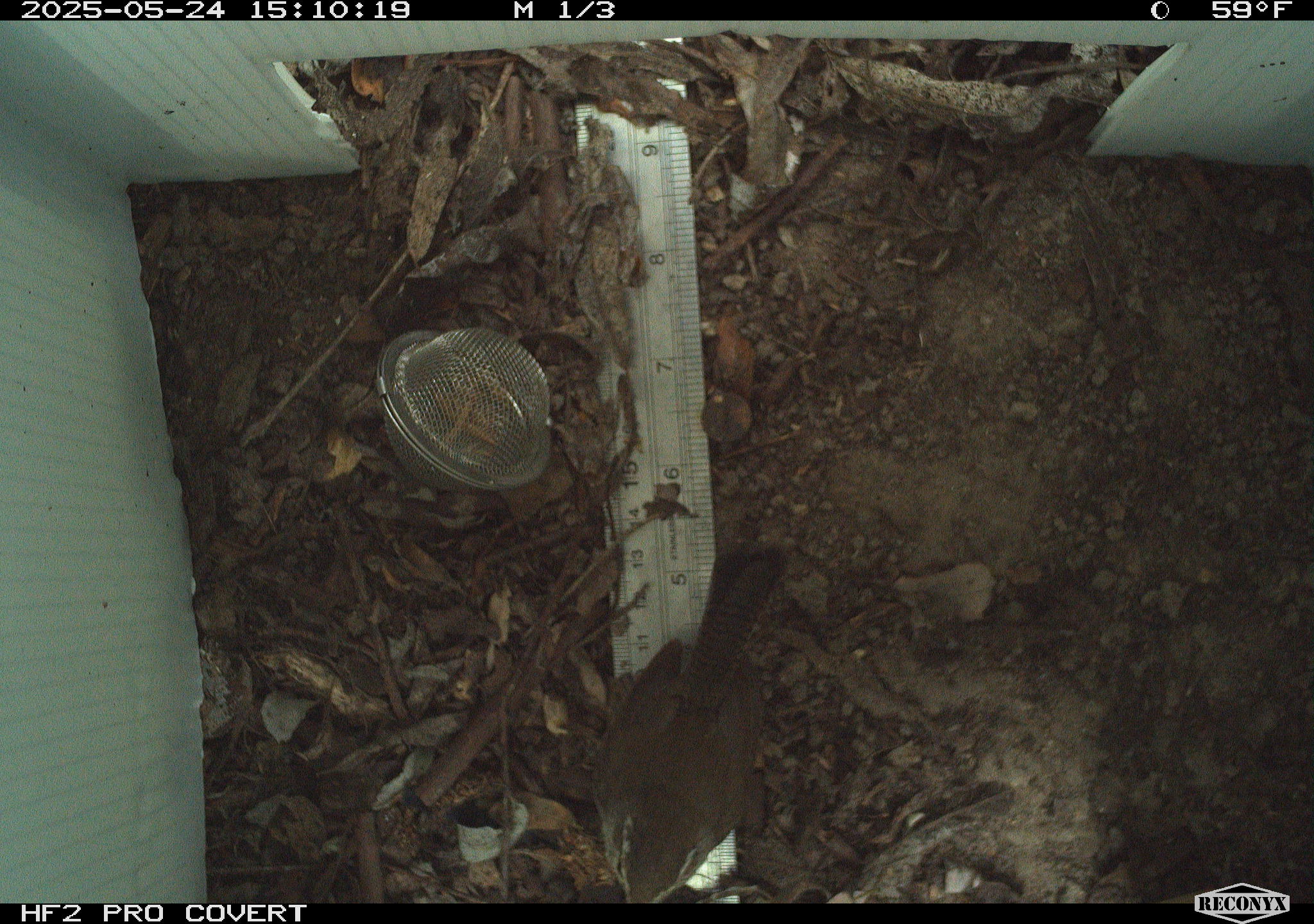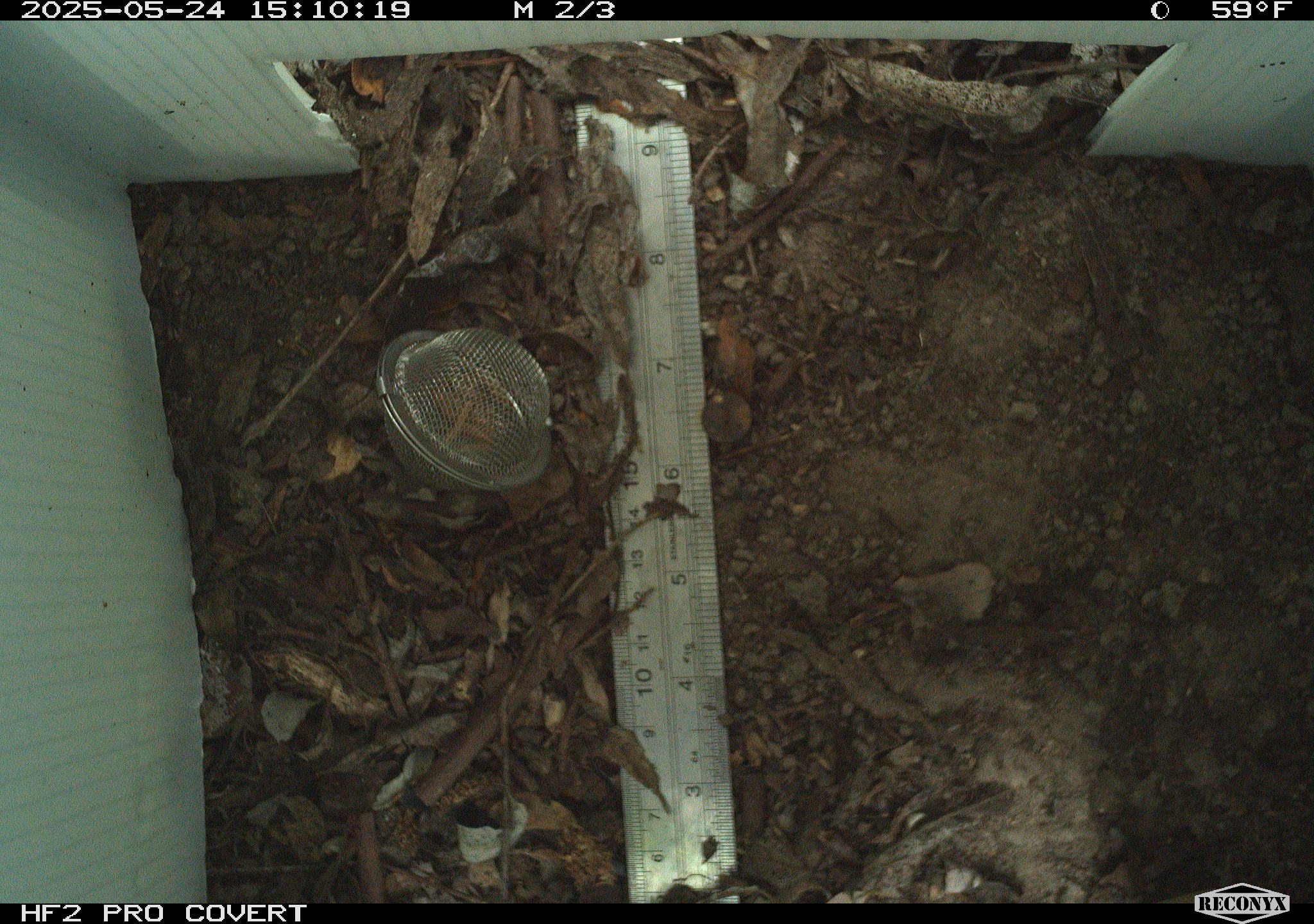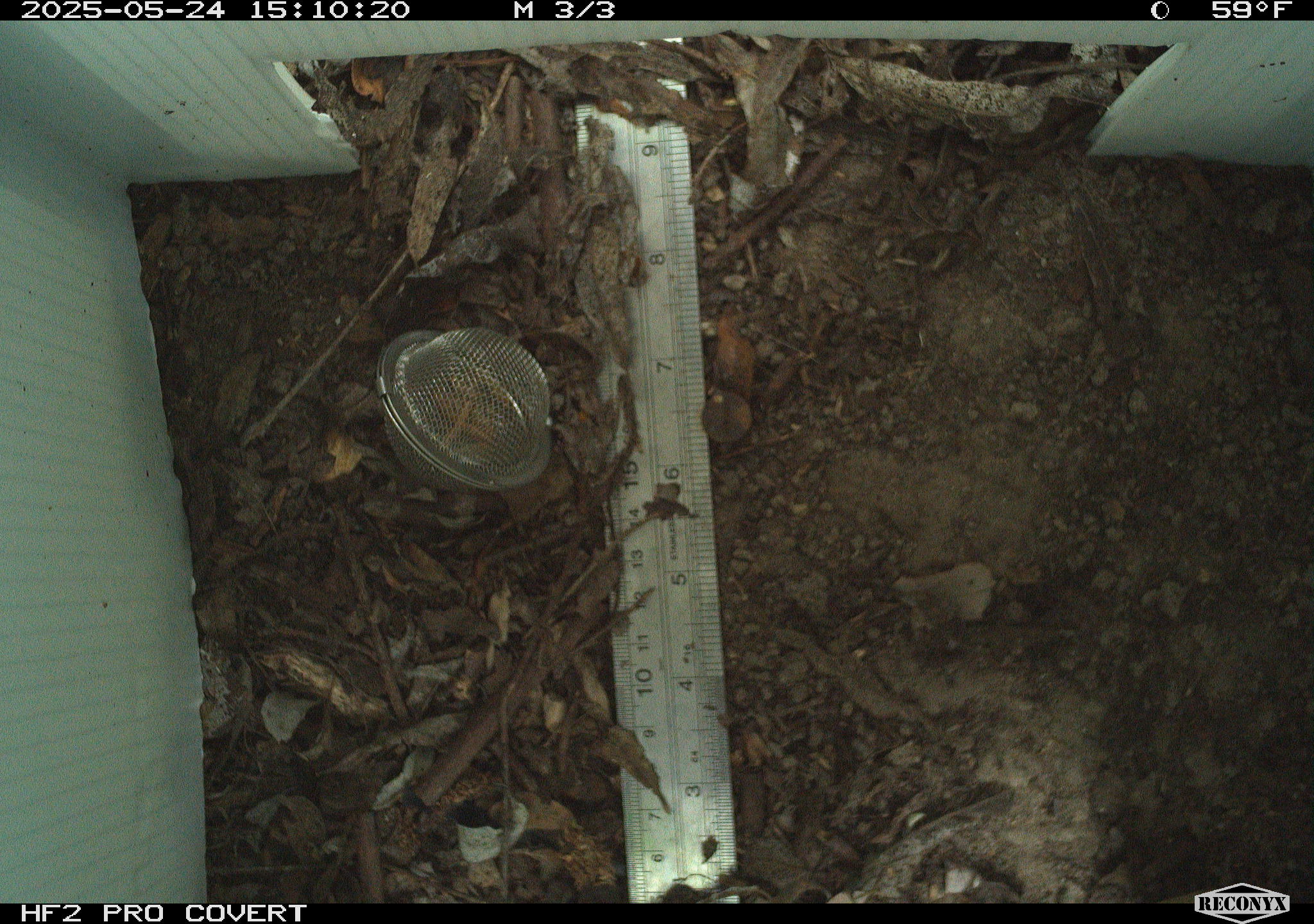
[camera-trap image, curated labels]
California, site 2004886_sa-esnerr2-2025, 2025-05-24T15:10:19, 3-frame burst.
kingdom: Animalia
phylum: Chordata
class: Aves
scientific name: Aves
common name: bird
Bird (Aves).